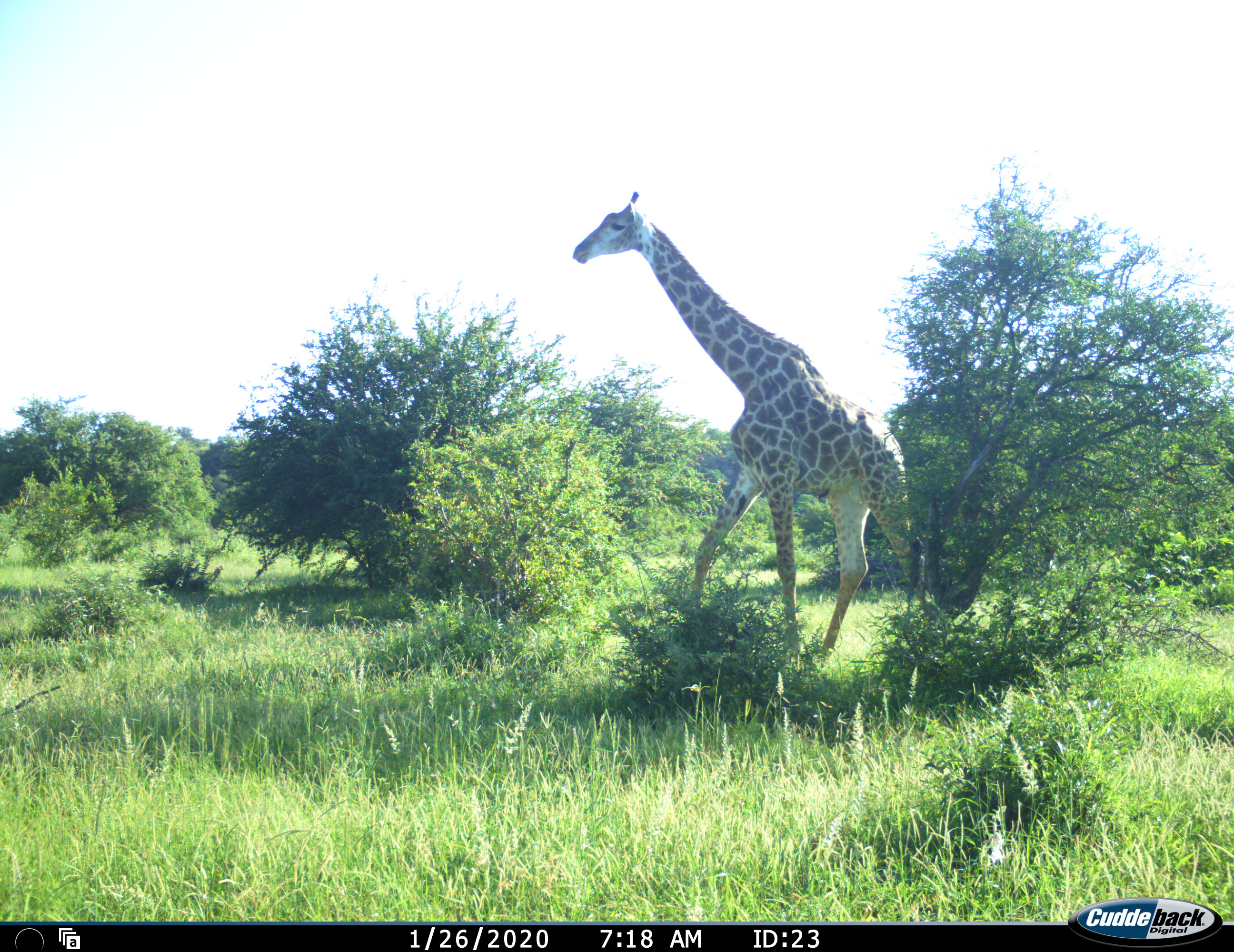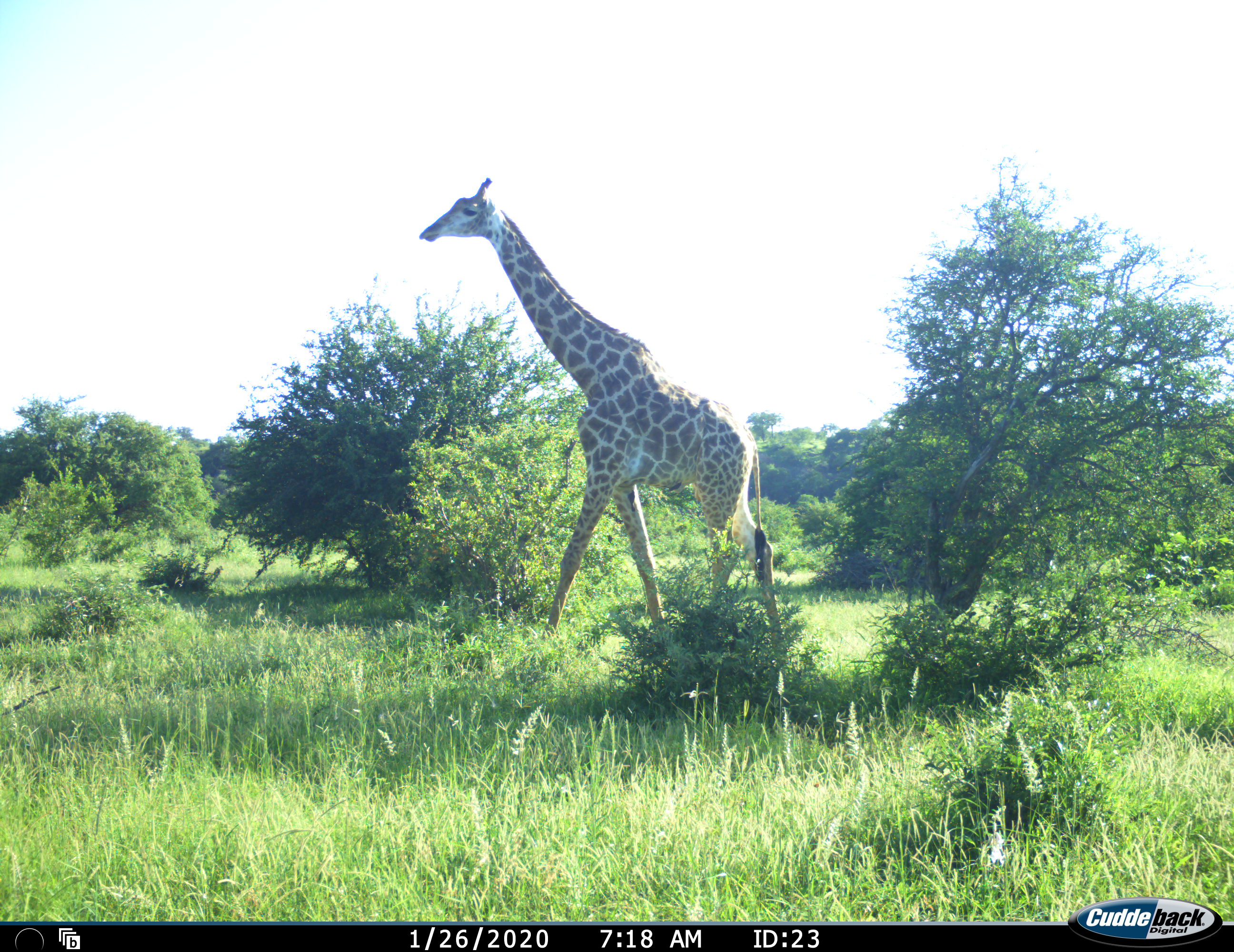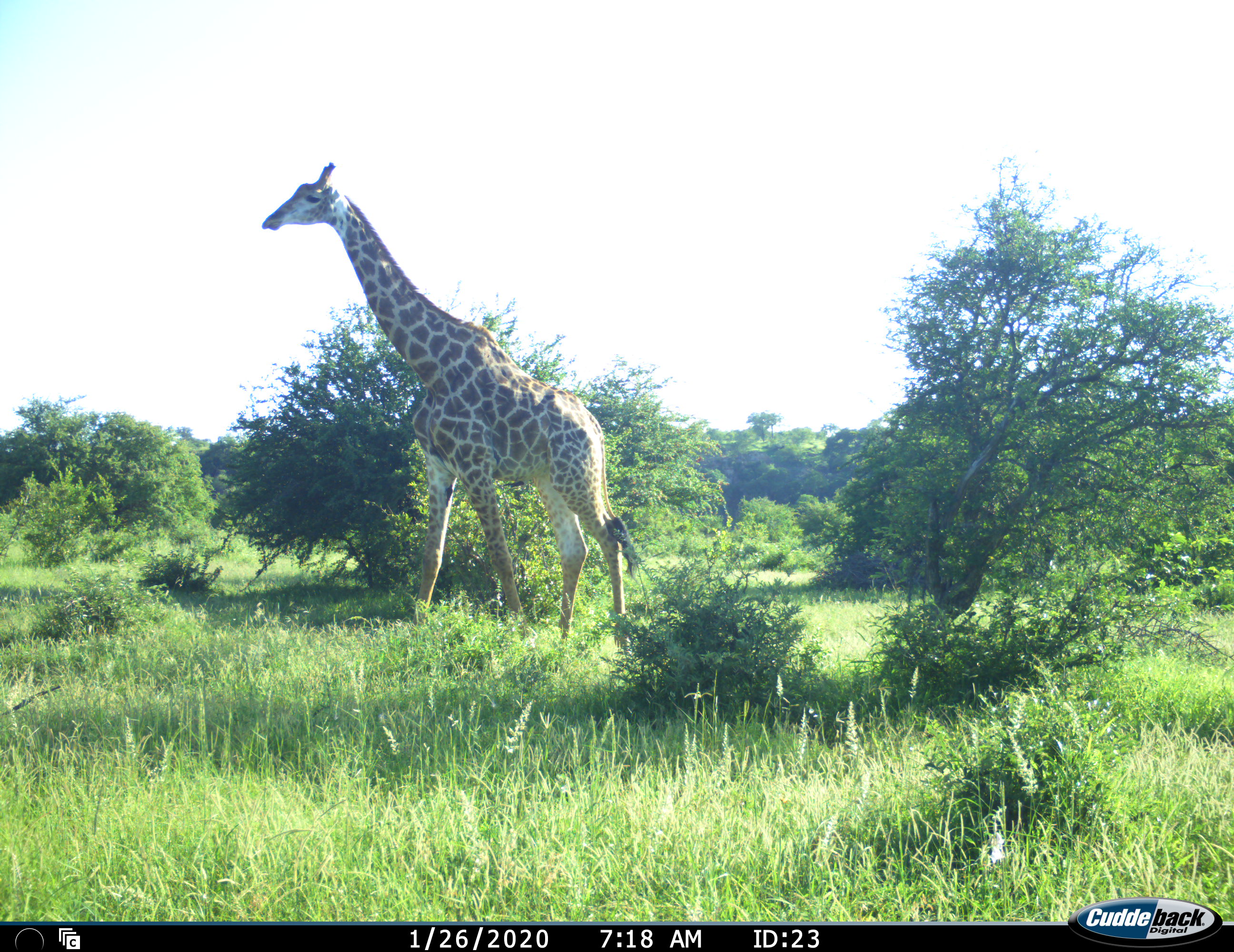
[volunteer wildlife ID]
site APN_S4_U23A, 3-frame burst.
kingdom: Animalia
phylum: Chordata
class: Mammalia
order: Artiodactyla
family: Giraffidae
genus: Giraffa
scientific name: Giraffa camelopardalis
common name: giraffe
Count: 1.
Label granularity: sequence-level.